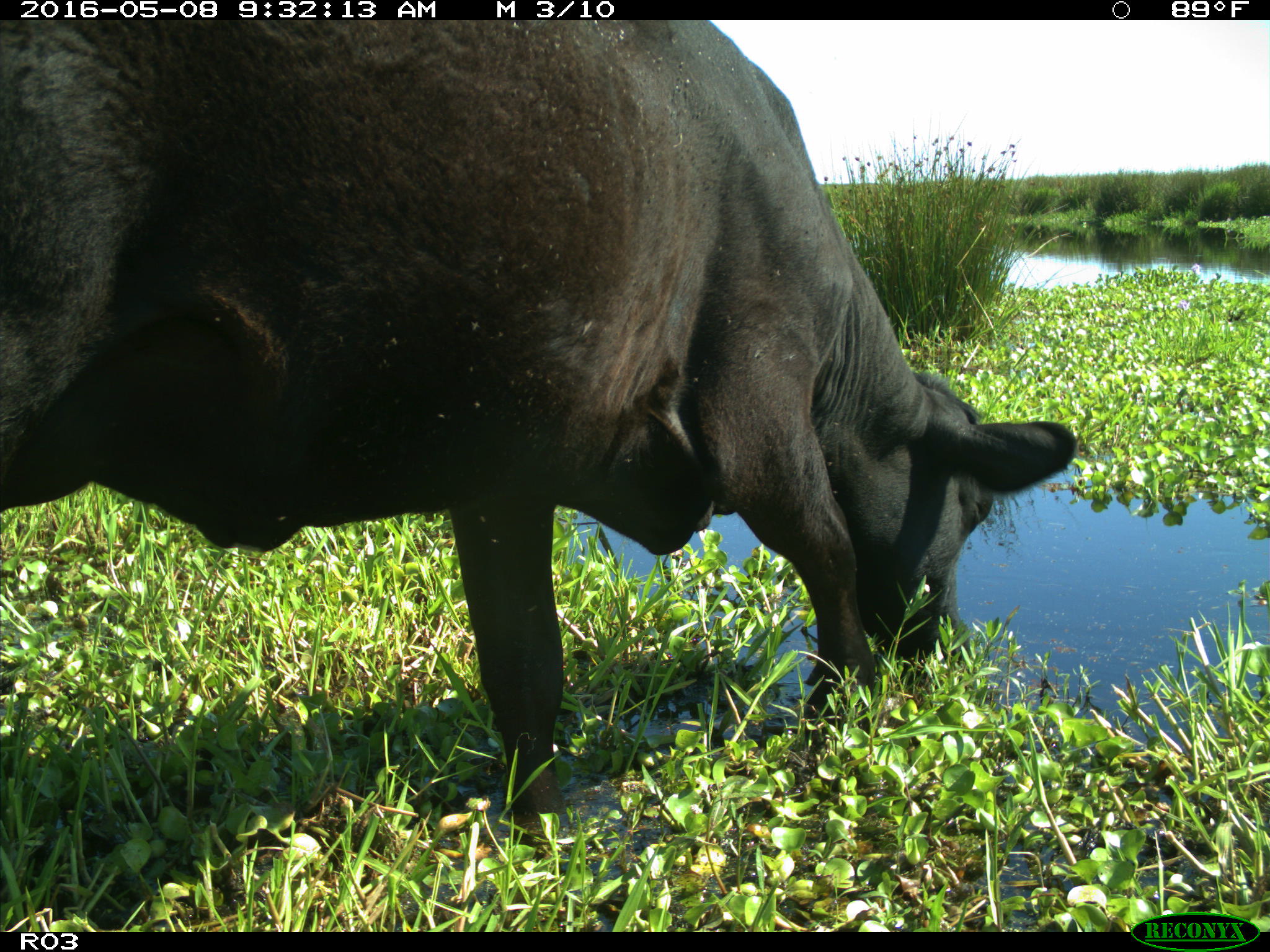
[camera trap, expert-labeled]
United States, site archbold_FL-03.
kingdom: Animalia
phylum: Chordata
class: Mammalia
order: Artiodactyla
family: Bovidae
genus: Bos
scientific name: Bos taurus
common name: domestic cow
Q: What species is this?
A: Bos taurus (domestic cow).